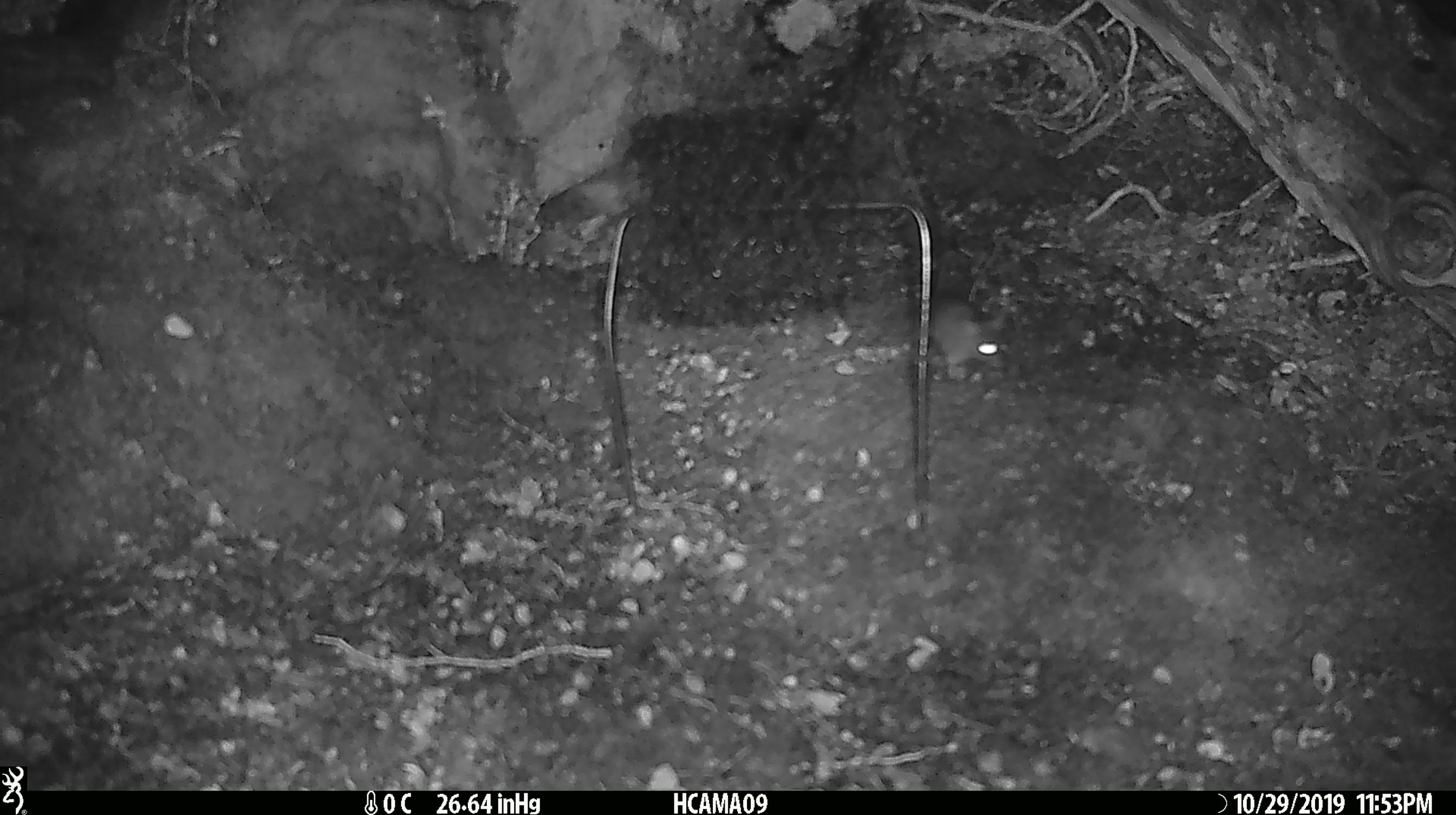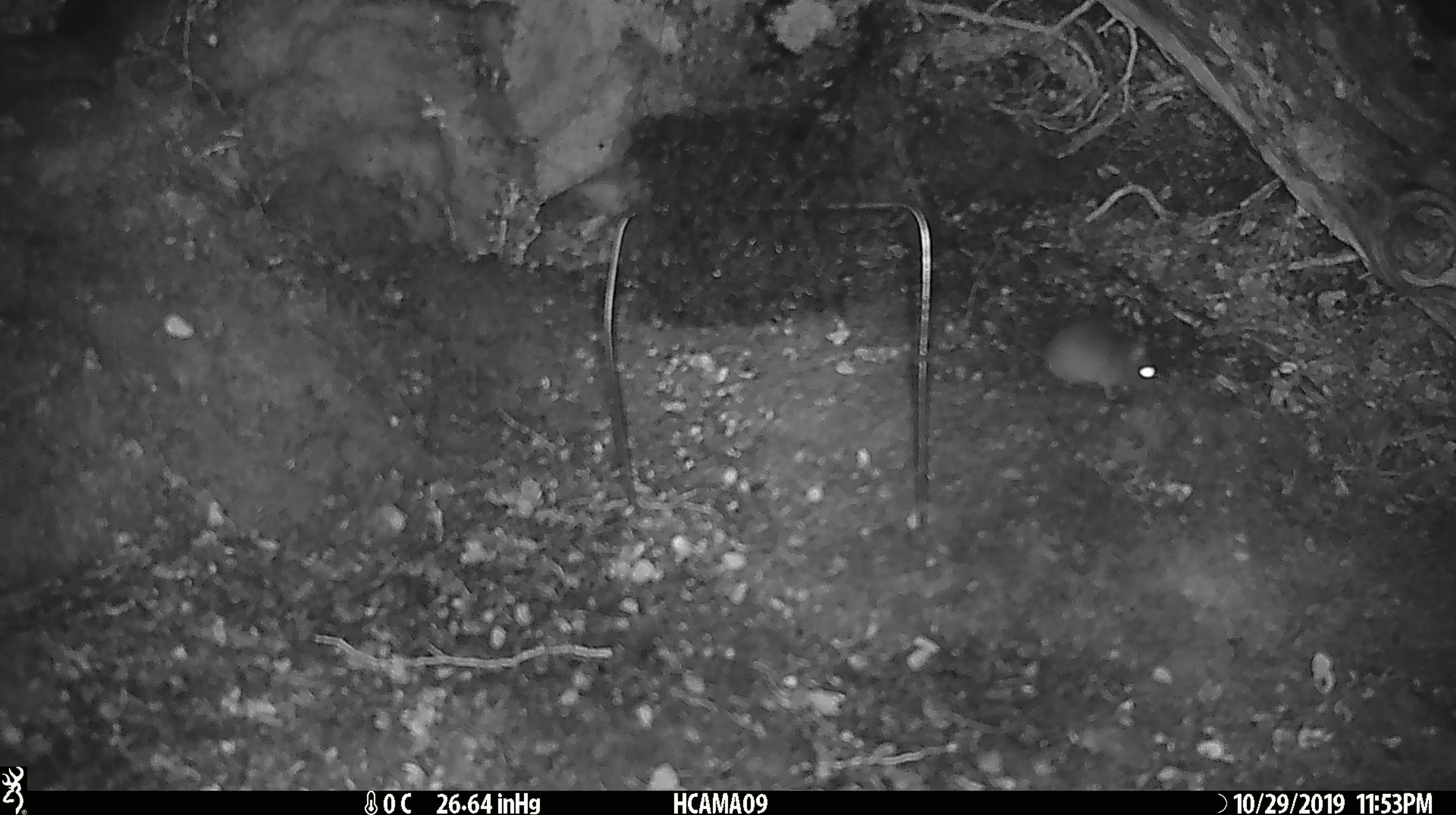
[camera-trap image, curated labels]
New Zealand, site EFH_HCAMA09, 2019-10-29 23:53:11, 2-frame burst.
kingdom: Animalia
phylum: Chordata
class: Mammalia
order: Rodentia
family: Muridae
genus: Mus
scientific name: Mus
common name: mouse